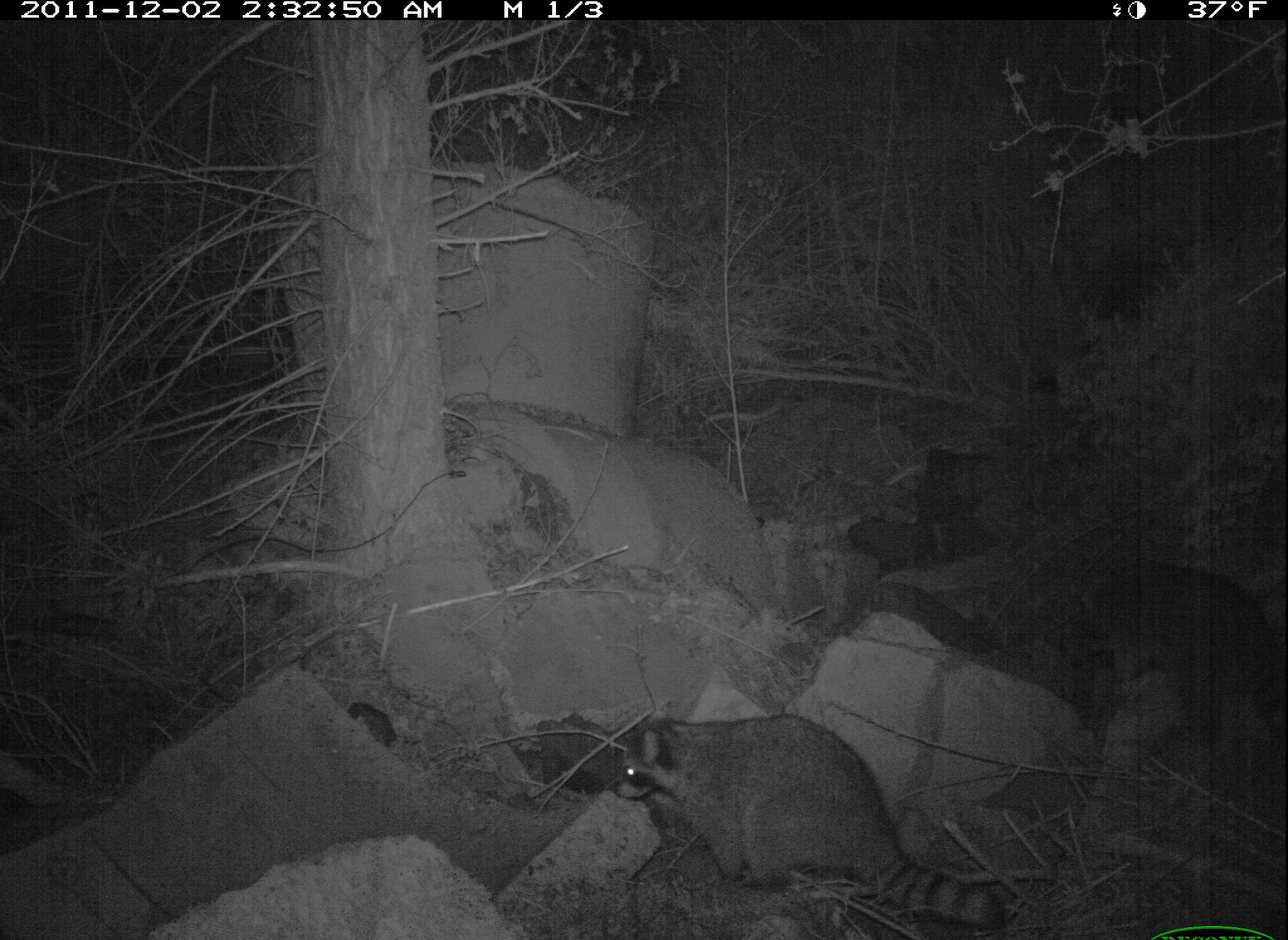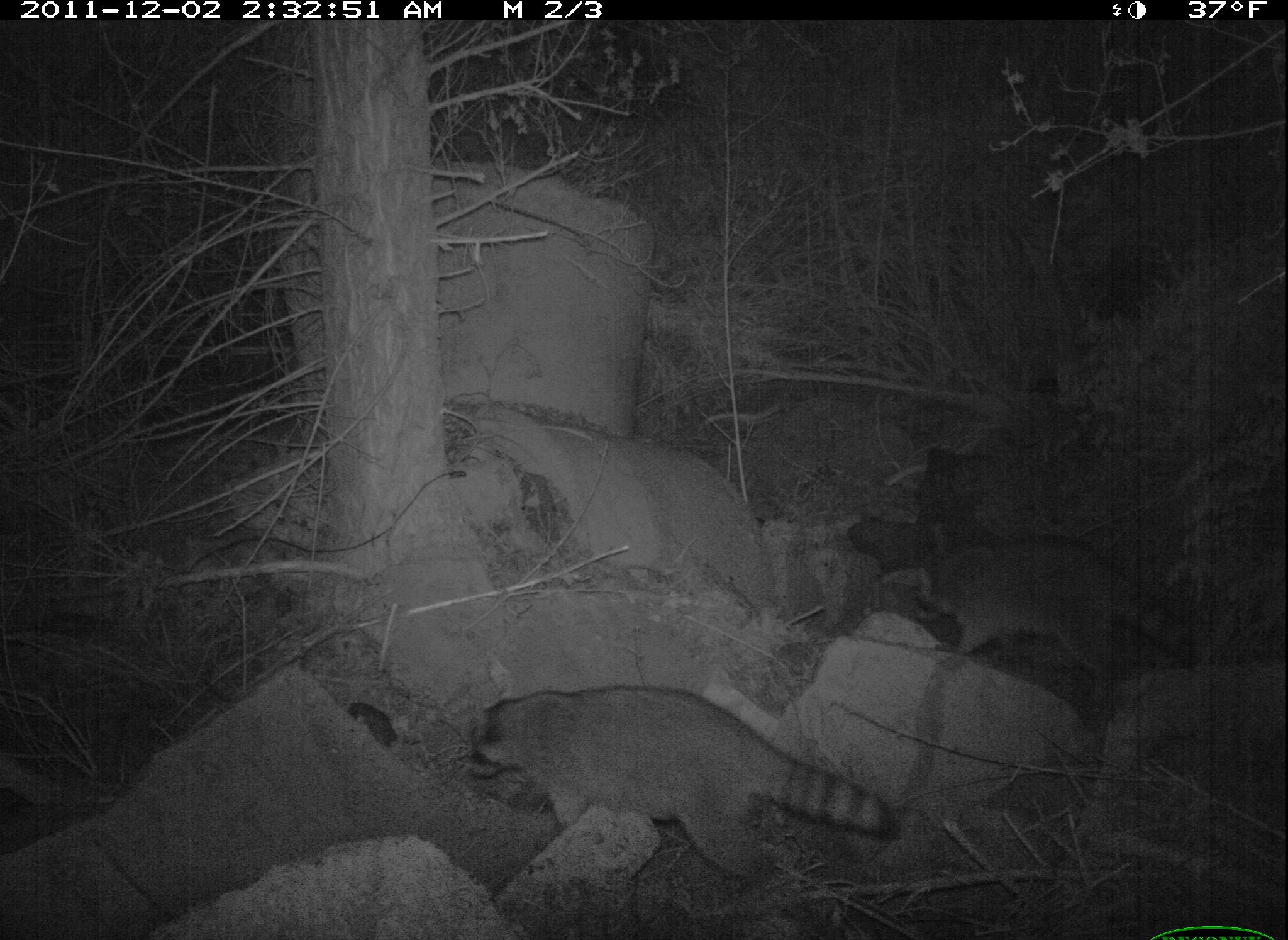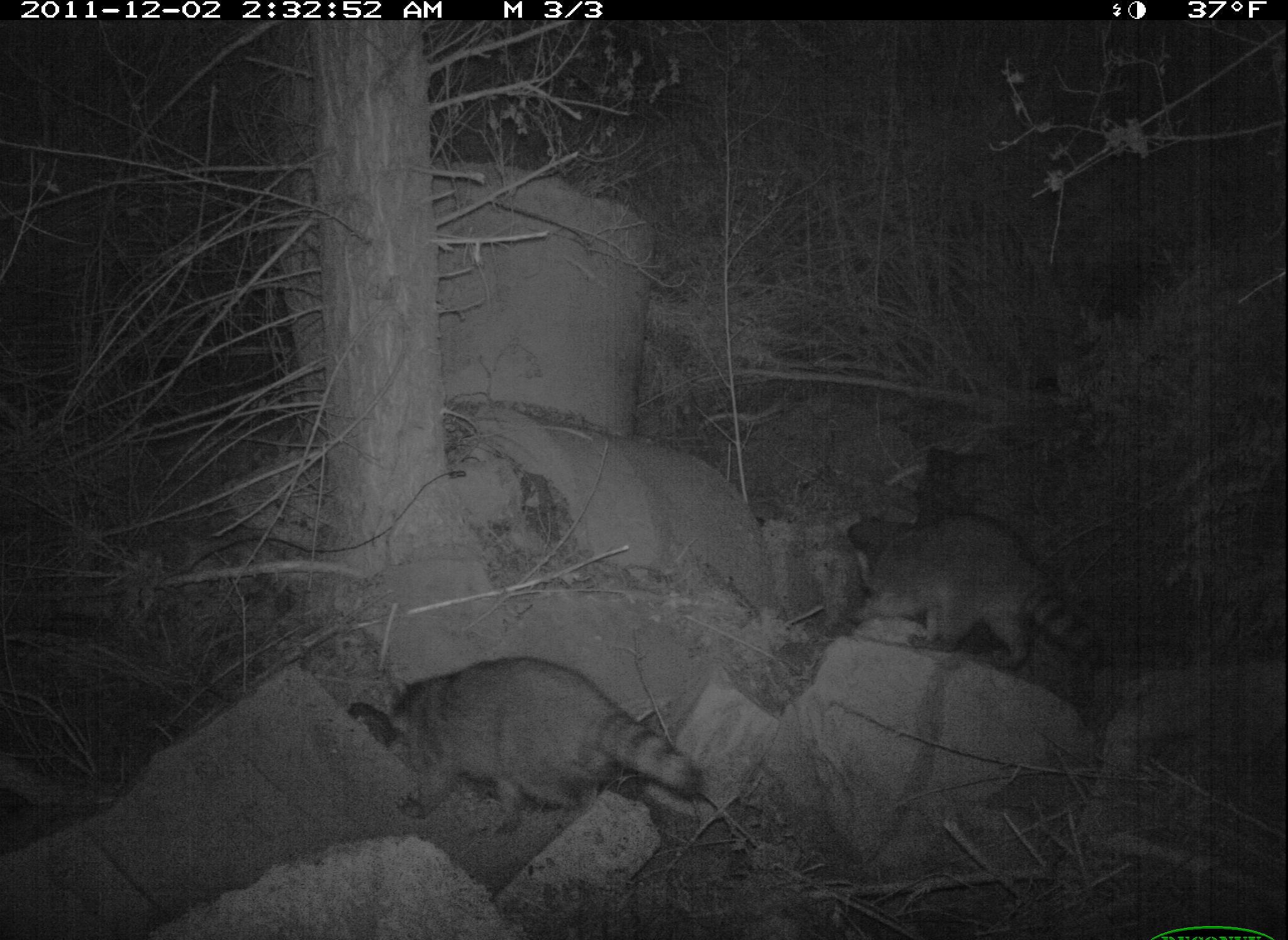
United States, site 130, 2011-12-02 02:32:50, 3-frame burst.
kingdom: Animalia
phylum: Chordata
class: Mammalia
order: Carnivora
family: Procyonidae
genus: Procyon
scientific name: Procyon lotor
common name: raccoon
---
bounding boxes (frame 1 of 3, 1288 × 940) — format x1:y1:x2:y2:
raccoon: 610:704:1008:931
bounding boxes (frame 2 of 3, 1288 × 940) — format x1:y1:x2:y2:
raccoon: 448:680:911:891; 895:533:1212:698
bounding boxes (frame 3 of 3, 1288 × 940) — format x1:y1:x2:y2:
raccoon: 346:657:723:828; 839:512:1121:693